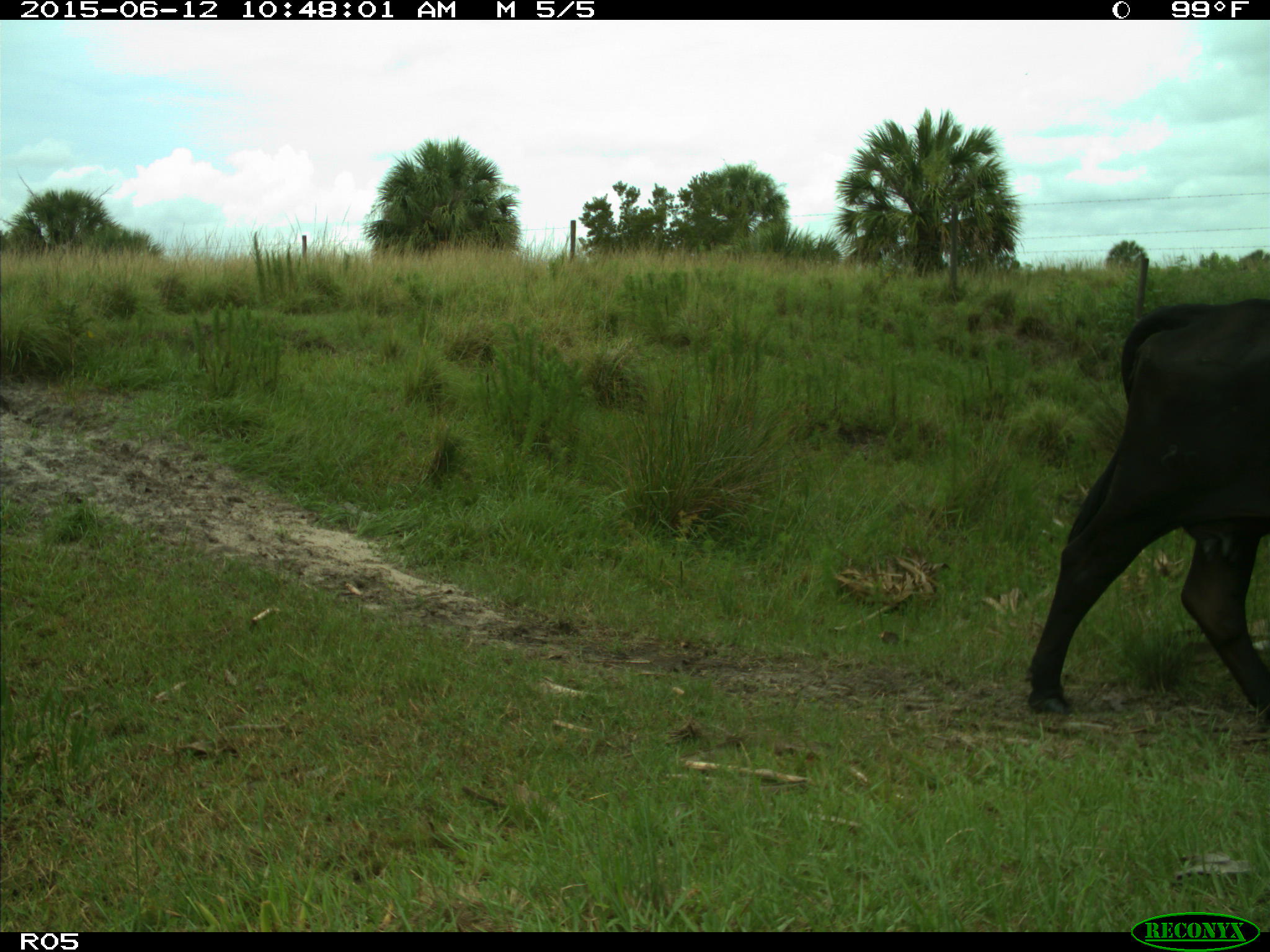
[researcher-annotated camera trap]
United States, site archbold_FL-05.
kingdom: Animalia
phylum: Chordata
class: Mammalia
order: Artiodactyla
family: Bovidae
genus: Bos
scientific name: Bos taurus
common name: domestic cow